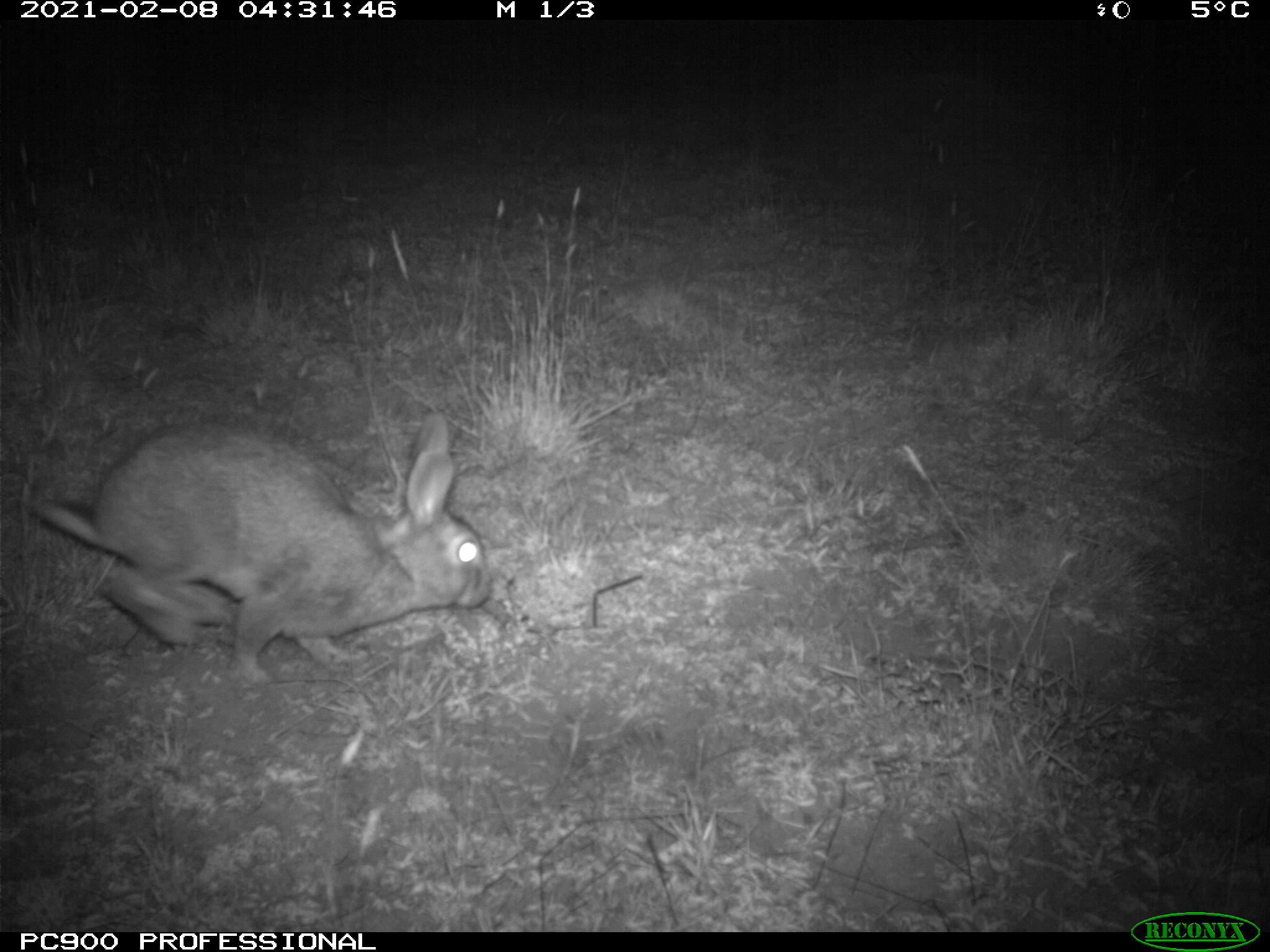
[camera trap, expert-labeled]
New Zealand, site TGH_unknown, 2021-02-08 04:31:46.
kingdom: Animalia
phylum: Chordata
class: Mammalia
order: Lagomorpha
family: Leporidae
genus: Oryctolagus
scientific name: Oryctolagus cuniculus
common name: european rabbit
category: rabbit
Rabbit (european rabbit) (Oryctolagus cuniculus).